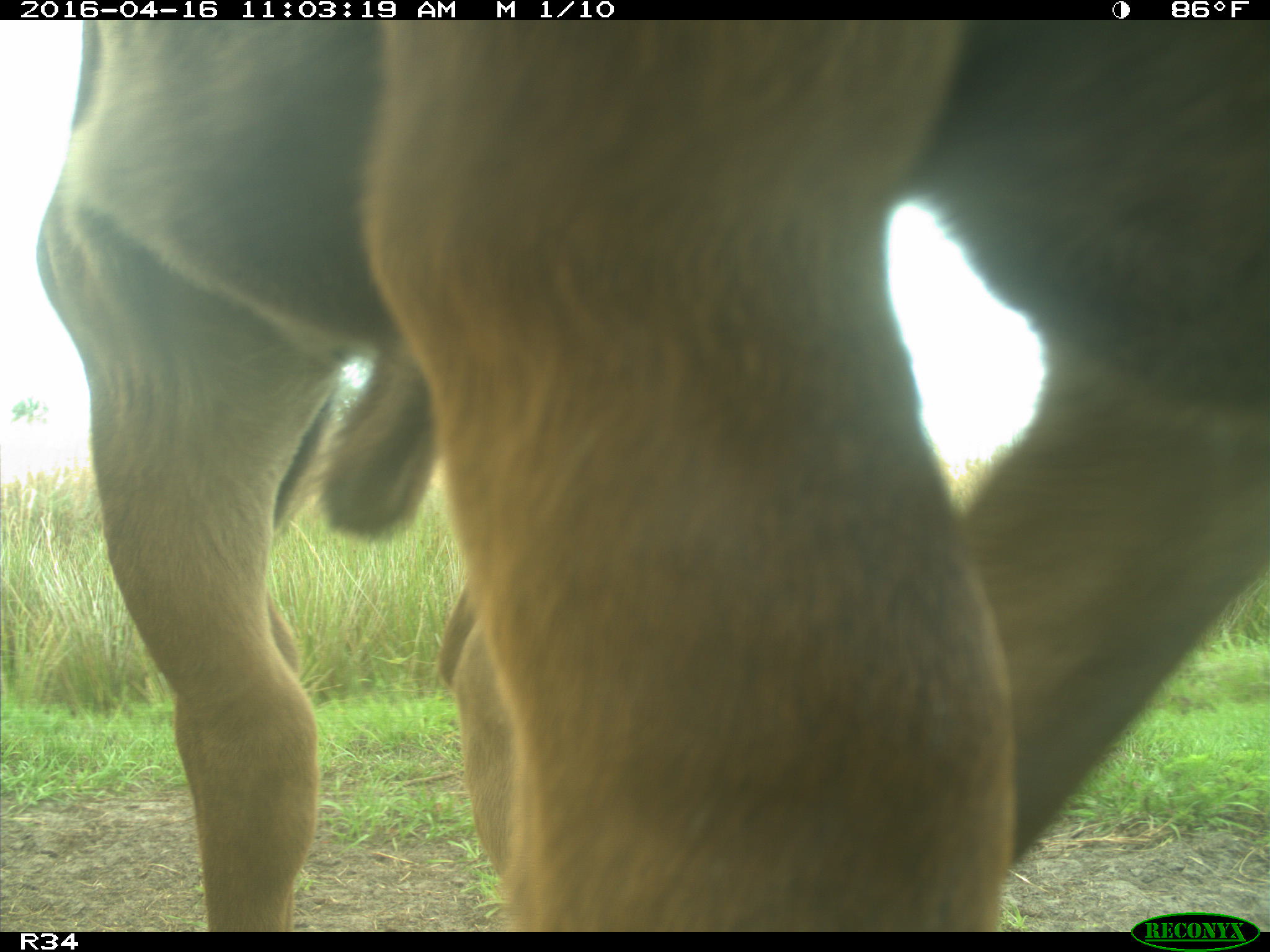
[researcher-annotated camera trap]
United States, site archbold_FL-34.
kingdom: Animalia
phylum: Chordata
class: Mammalia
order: Artiodactyla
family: Bovidae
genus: Bos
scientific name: Bos taurus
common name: domestic cow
Bos taurus (domestic cow).